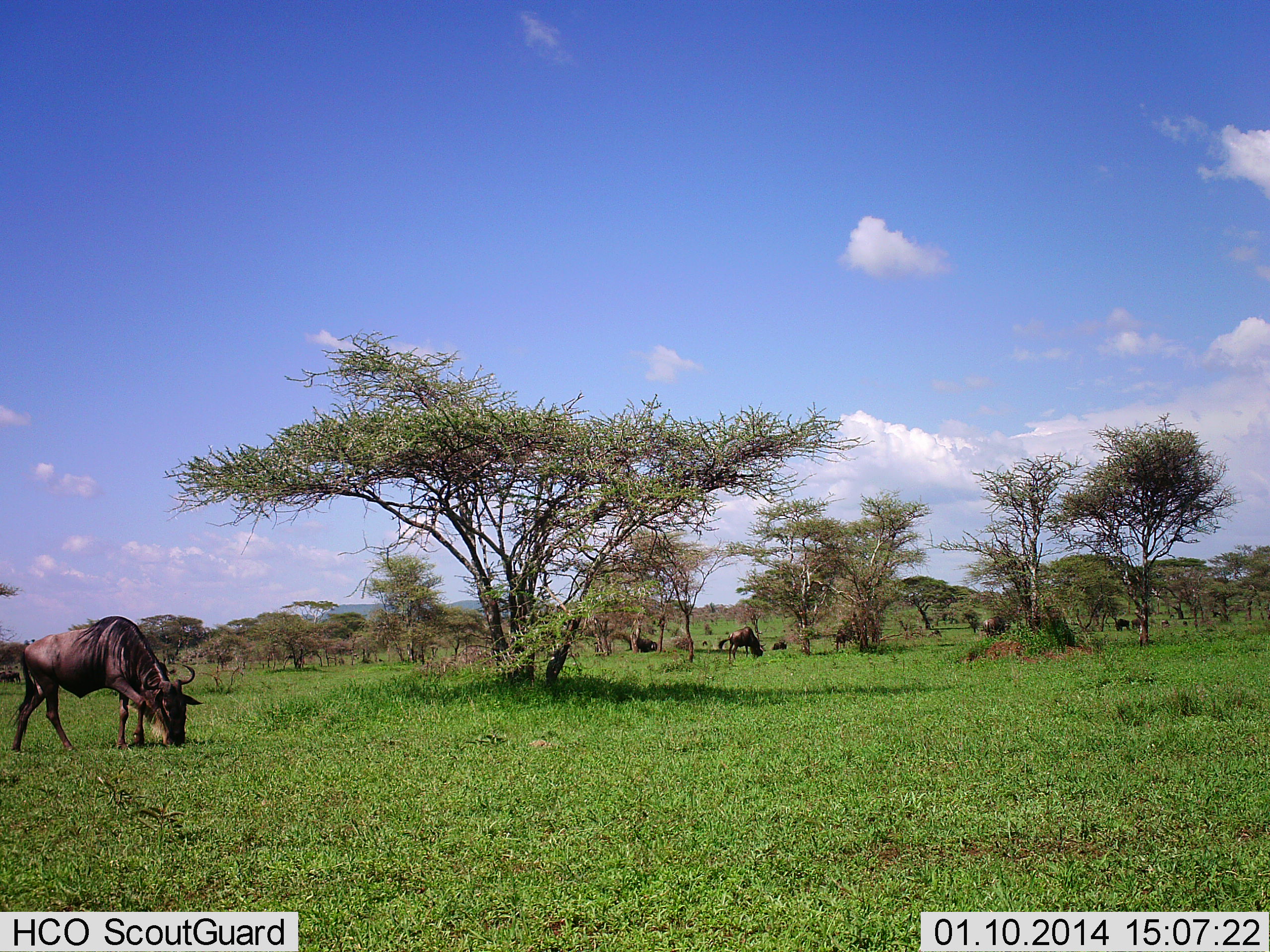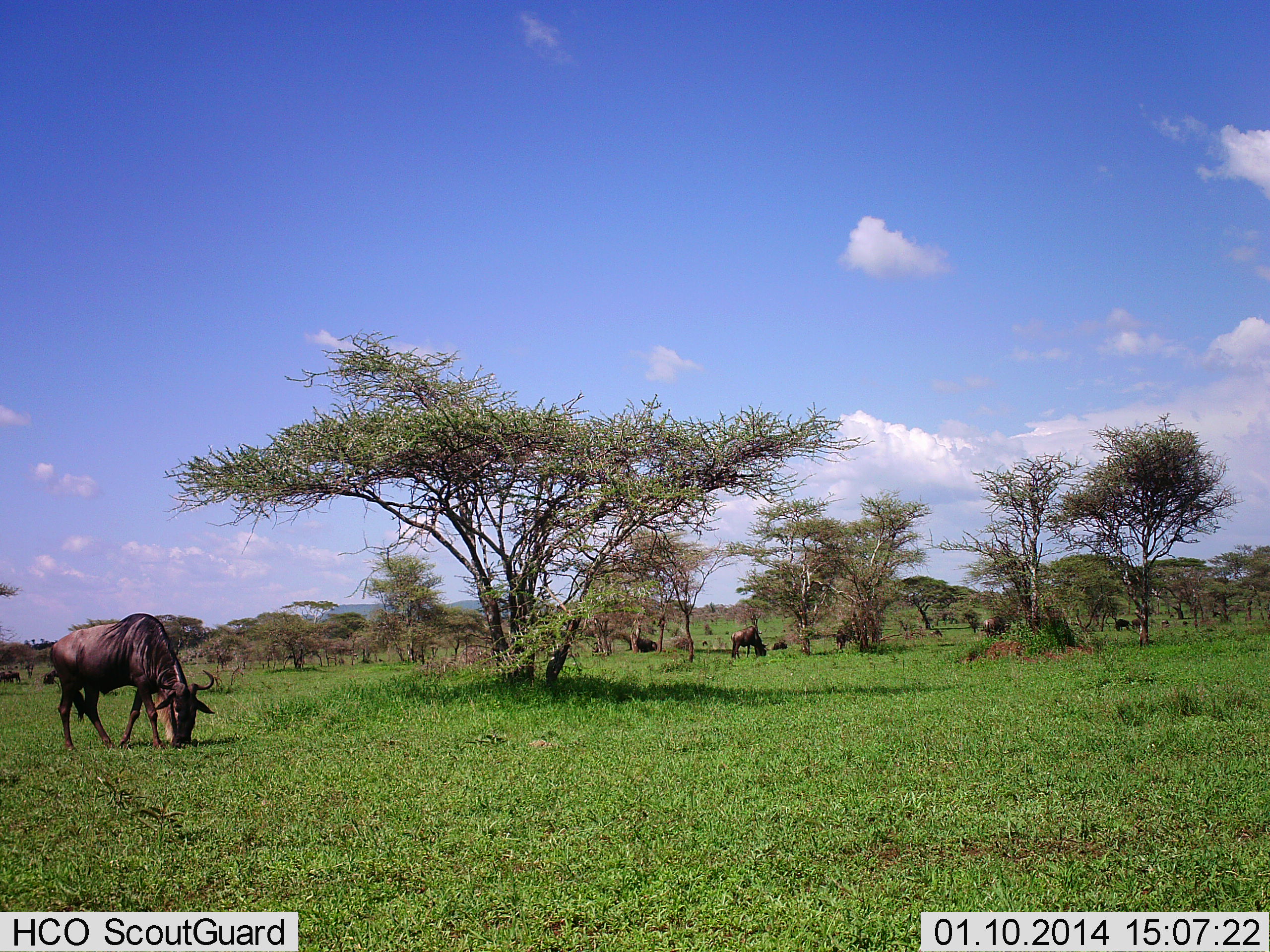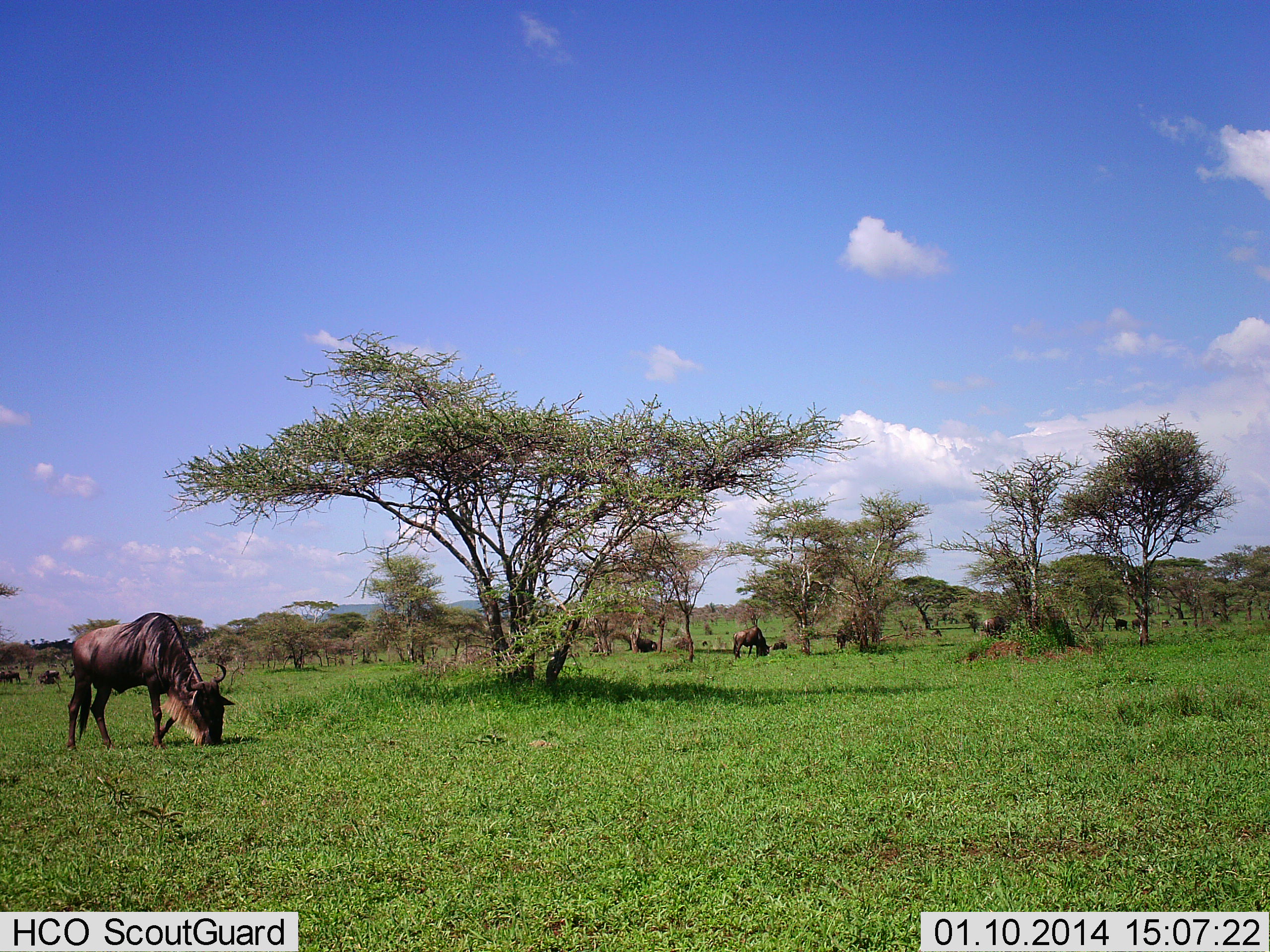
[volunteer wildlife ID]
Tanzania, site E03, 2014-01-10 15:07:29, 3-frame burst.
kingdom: Animalia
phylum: Chordata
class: Mammalia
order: Artiodactyla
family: Bovidae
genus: Connochaetes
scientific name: Connochaetes taurinus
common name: blue wildebeest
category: wildebeest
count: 3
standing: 10%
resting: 10%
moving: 10%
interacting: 0%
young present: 0%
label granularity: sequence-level